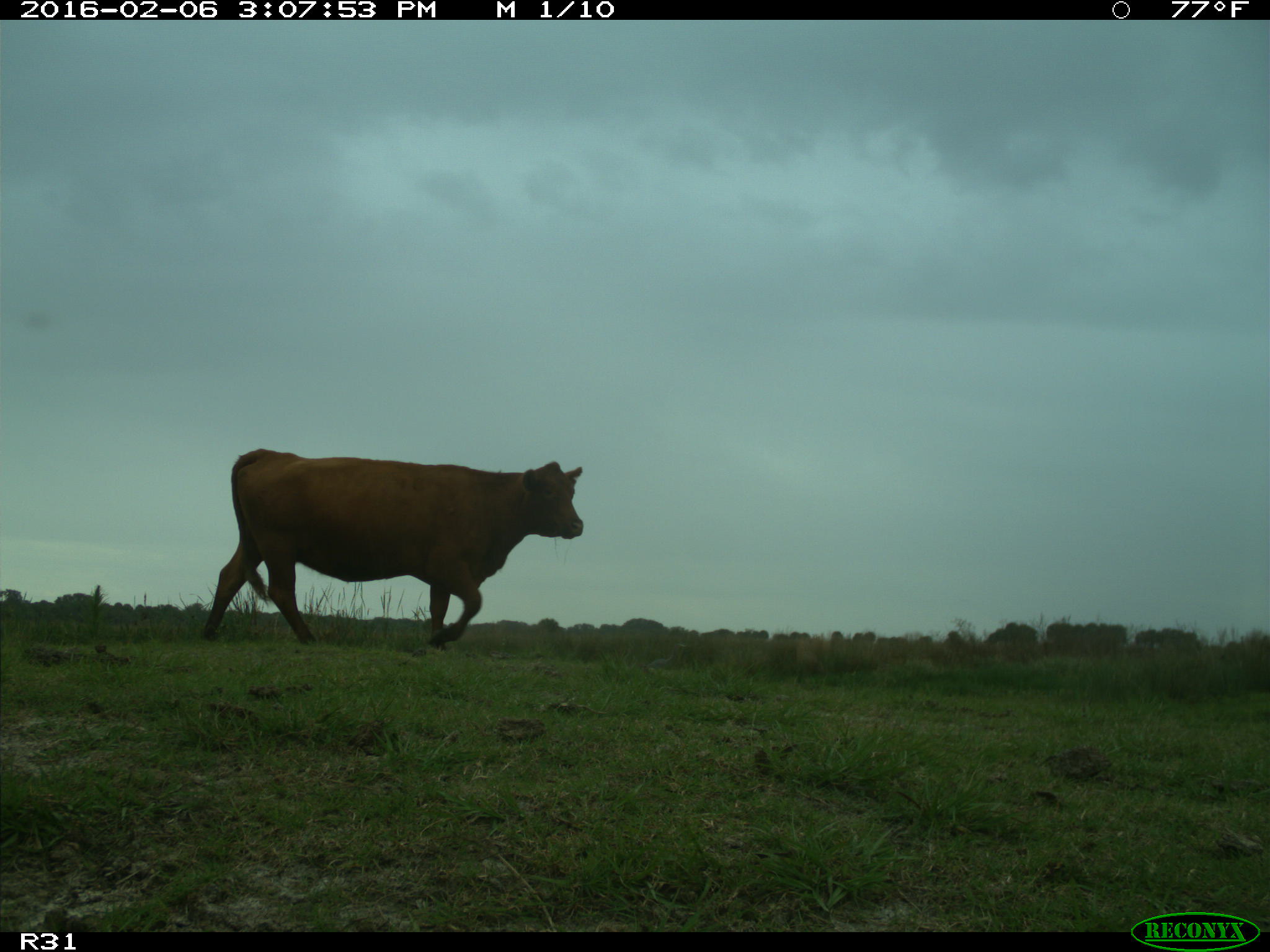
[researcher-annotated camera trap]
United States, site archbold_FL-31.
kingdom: Animalia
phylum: Chordata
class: Mammalia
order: Artiodactyla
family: Bovidae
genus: Bos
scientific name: Bos taurus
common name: domestic cow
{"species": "Bos taurus (domestic cow)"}